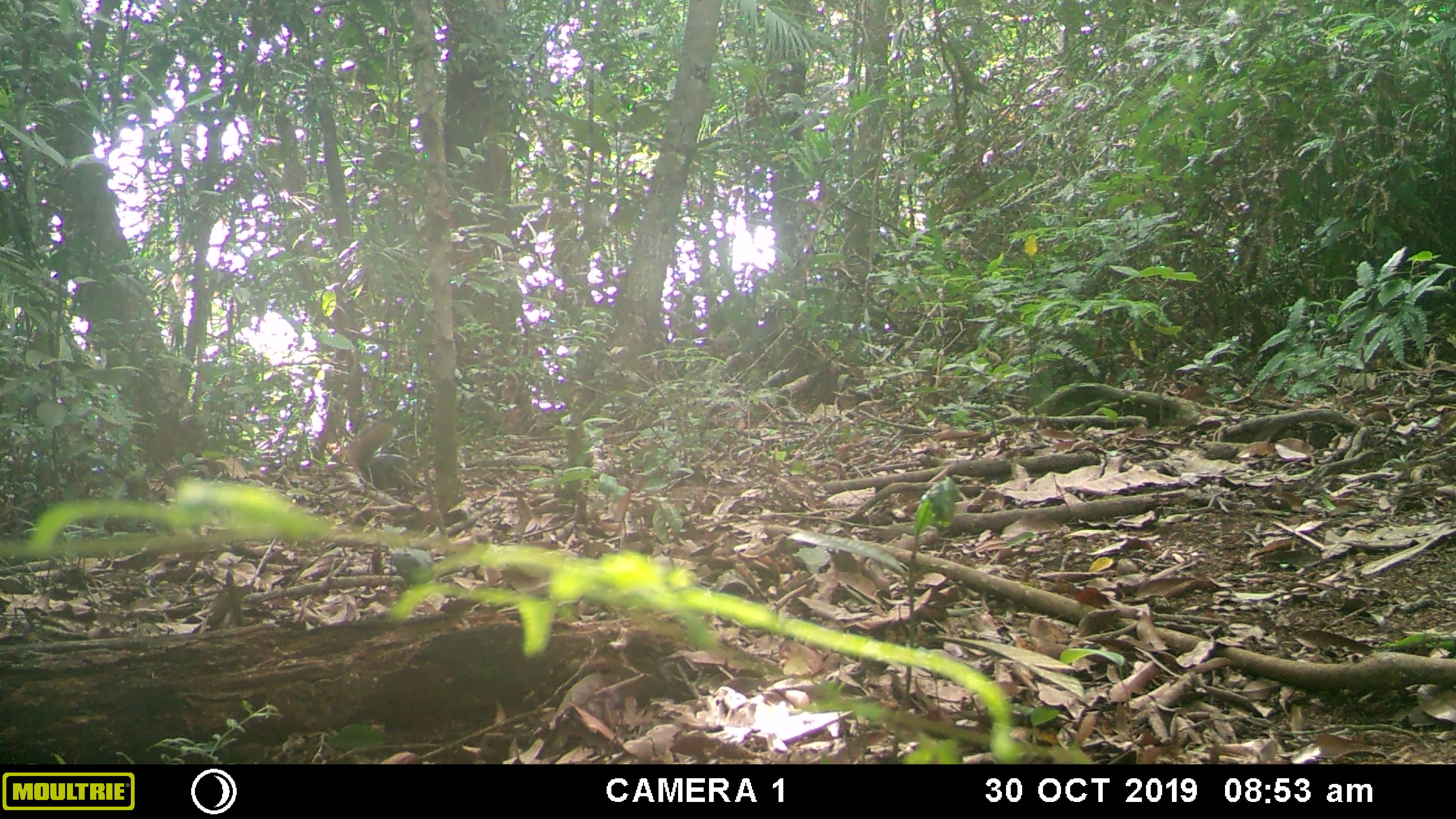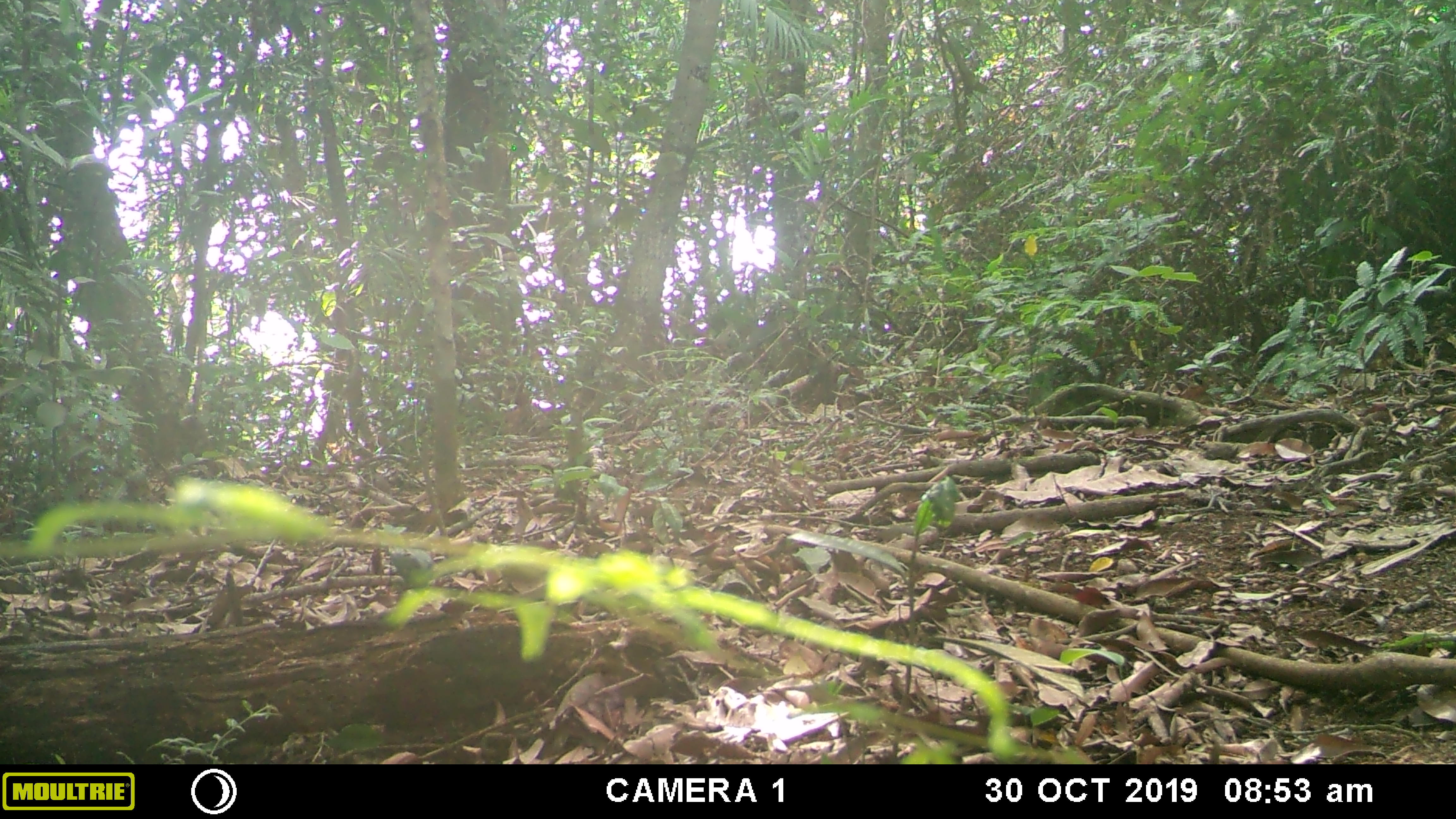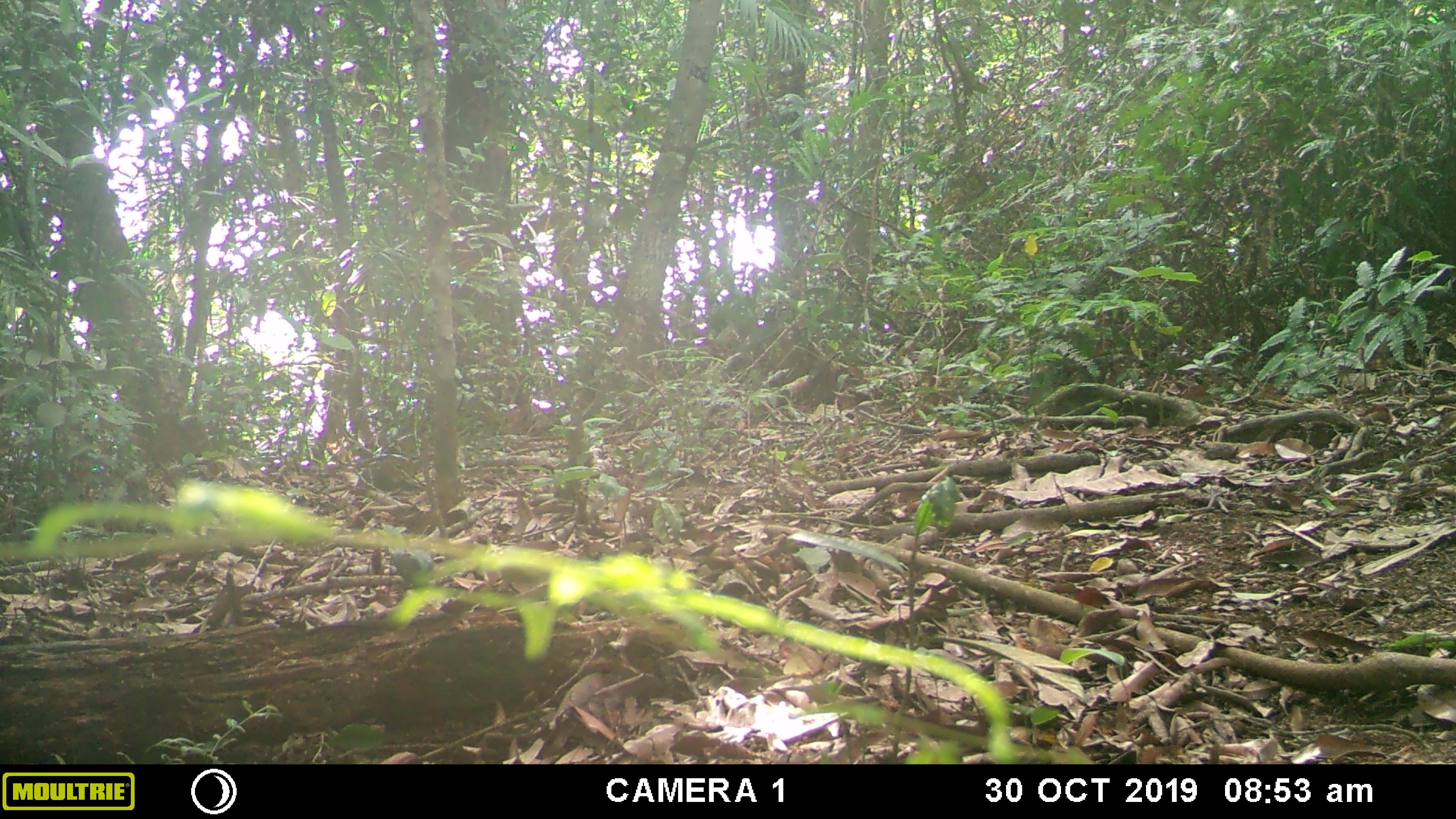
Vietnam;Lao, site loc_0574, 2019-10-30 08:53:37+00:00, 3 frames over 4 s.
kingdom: Animalia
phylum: Chordata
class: Mammalia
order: Rodentia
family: Sciuridae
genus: Dremomys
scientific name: Dremomys rufigenis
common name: red-cheeked squirrel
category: red cheeked squirrel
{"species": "red cheeked squirrel (red-cheeked squirrel) (Dremomys rufigenis)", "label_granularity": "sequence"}